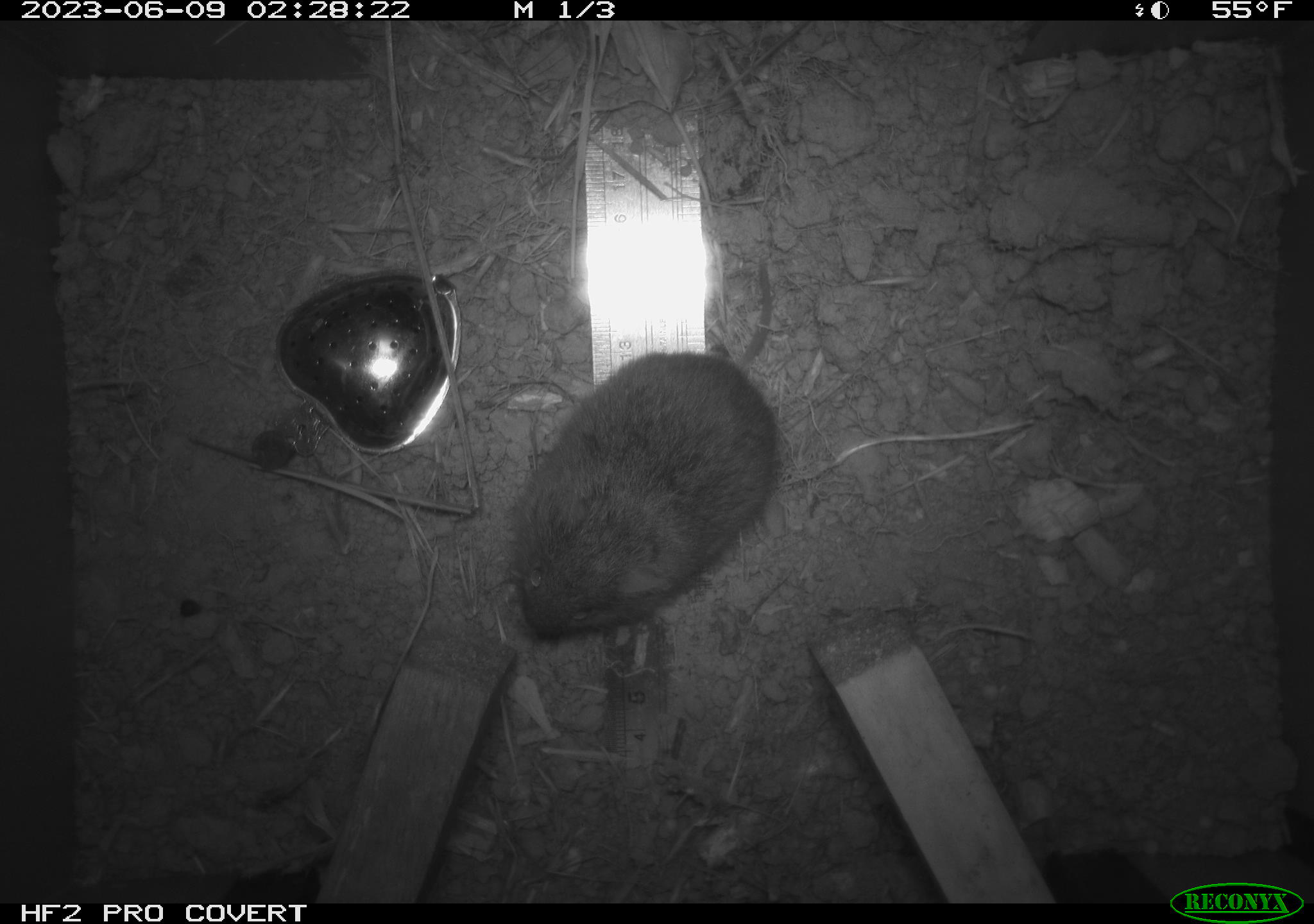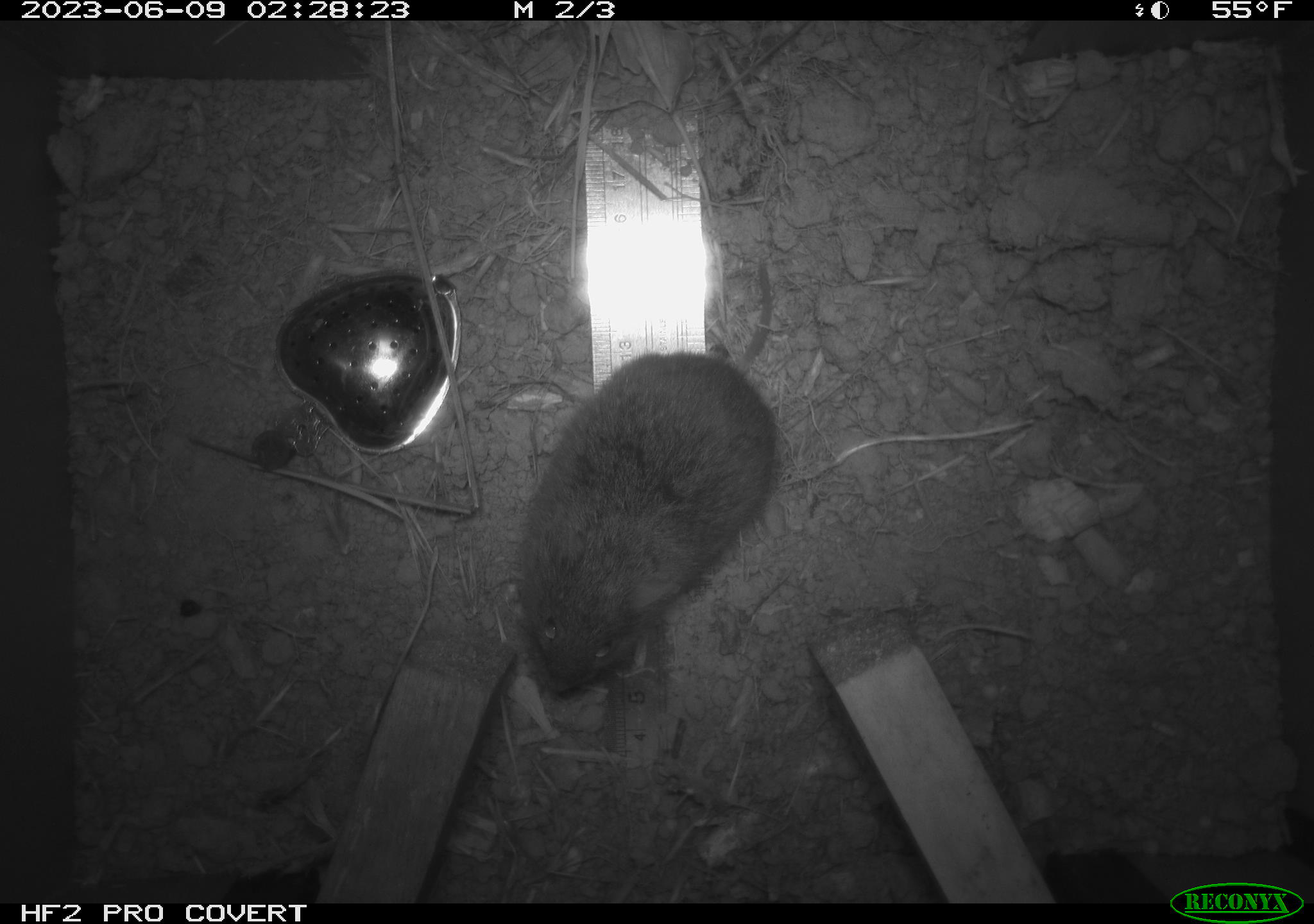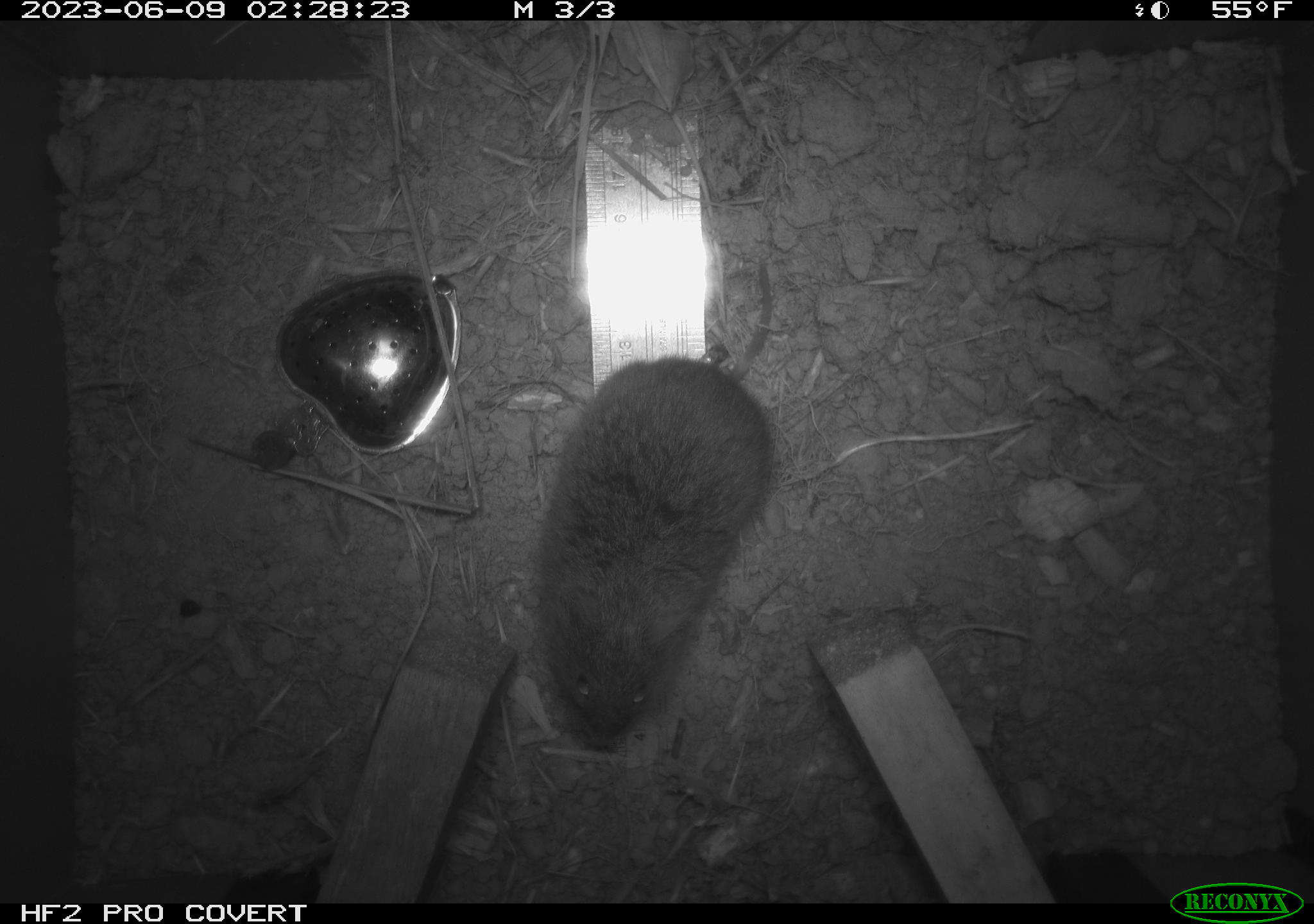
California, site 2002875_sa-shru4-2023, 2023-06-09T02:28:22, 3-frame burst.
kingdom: Animalia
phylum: Chordata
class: Mammalia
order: Rodentia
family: Cricetidae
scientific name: Arvicolinae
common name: voles, lemmings, and muskrats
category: arvicolinae subfamily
Arvicolinae subfamily (voles, lemmings, and muskrats) (Arvicolinae).